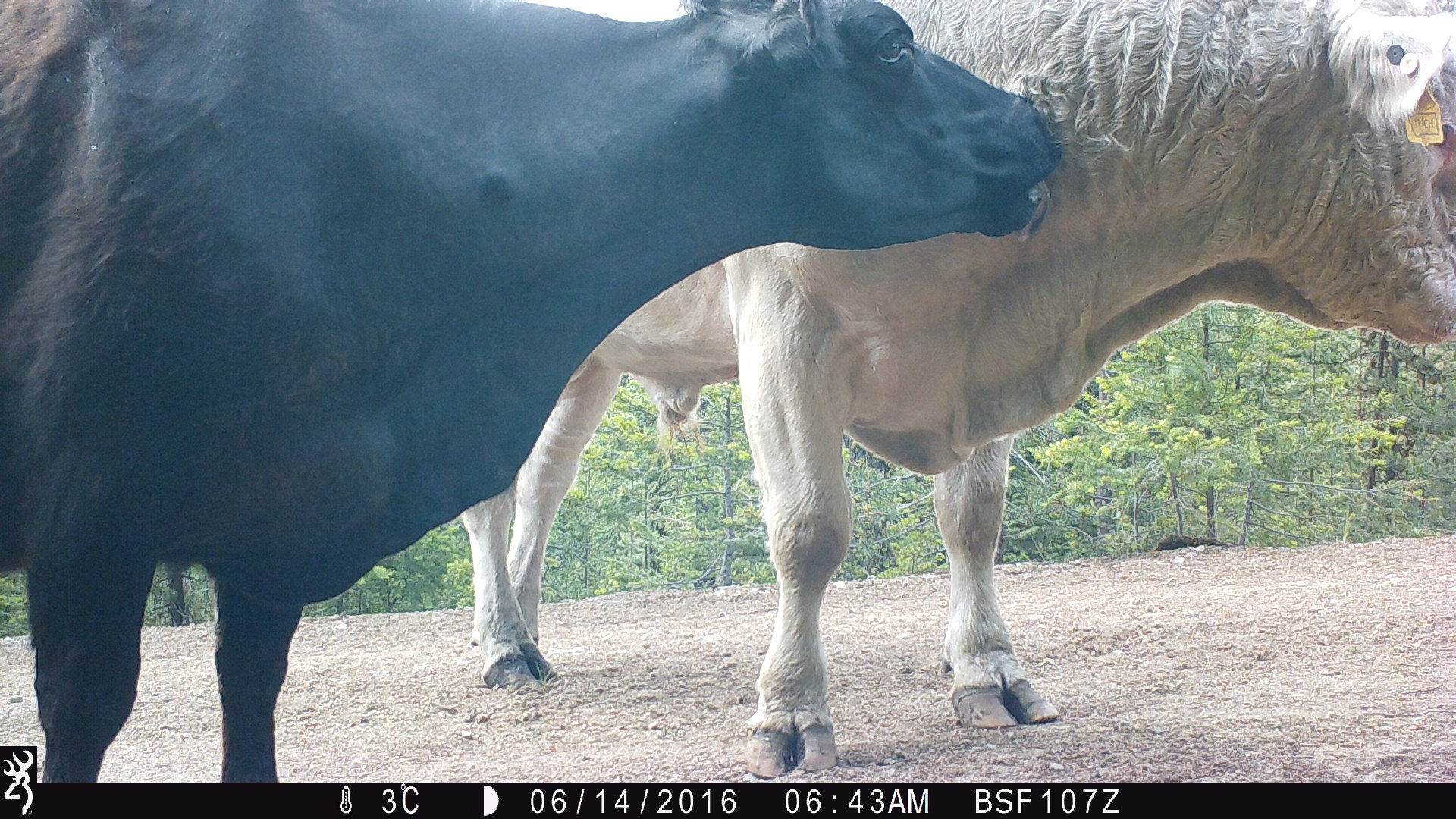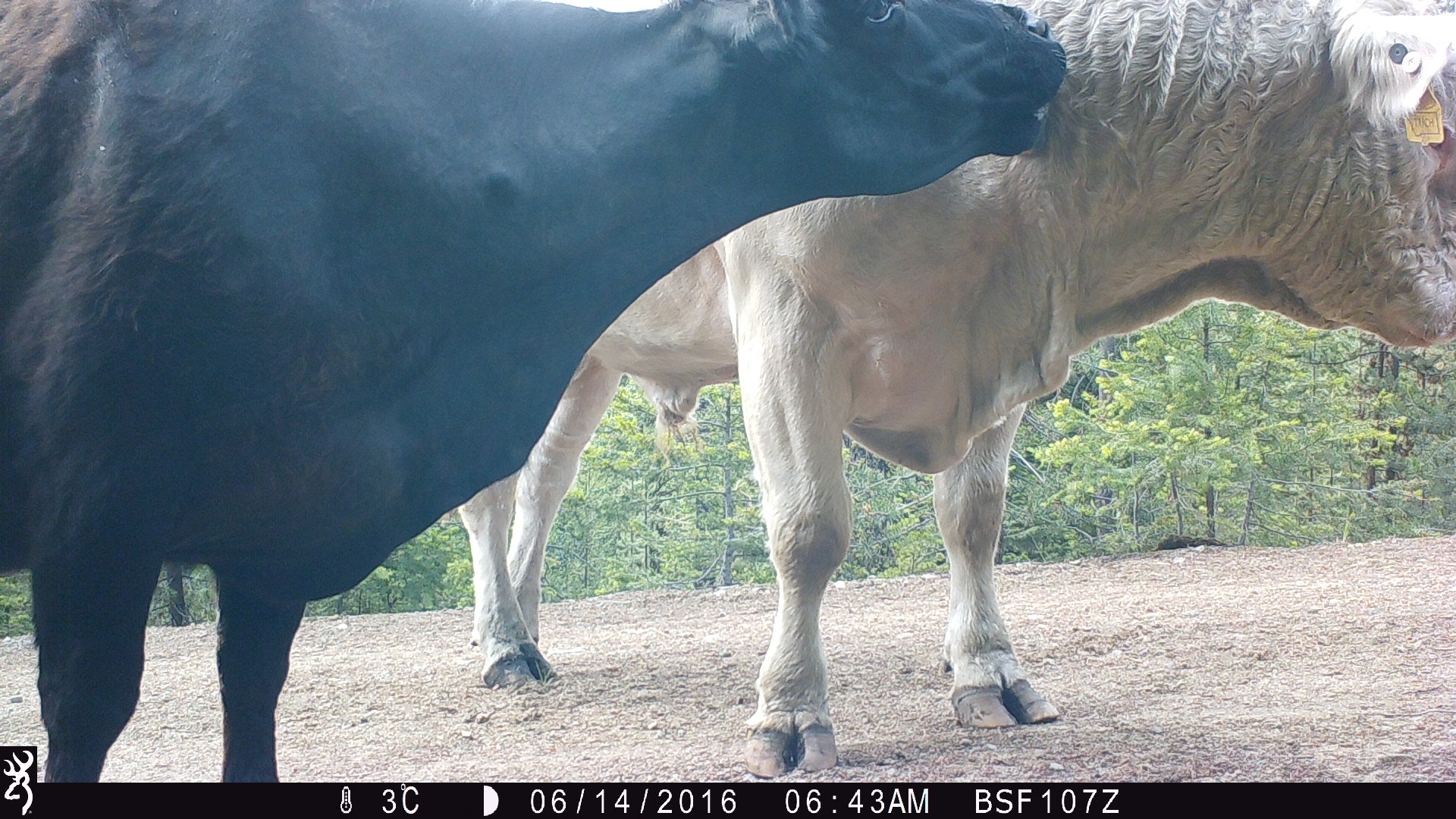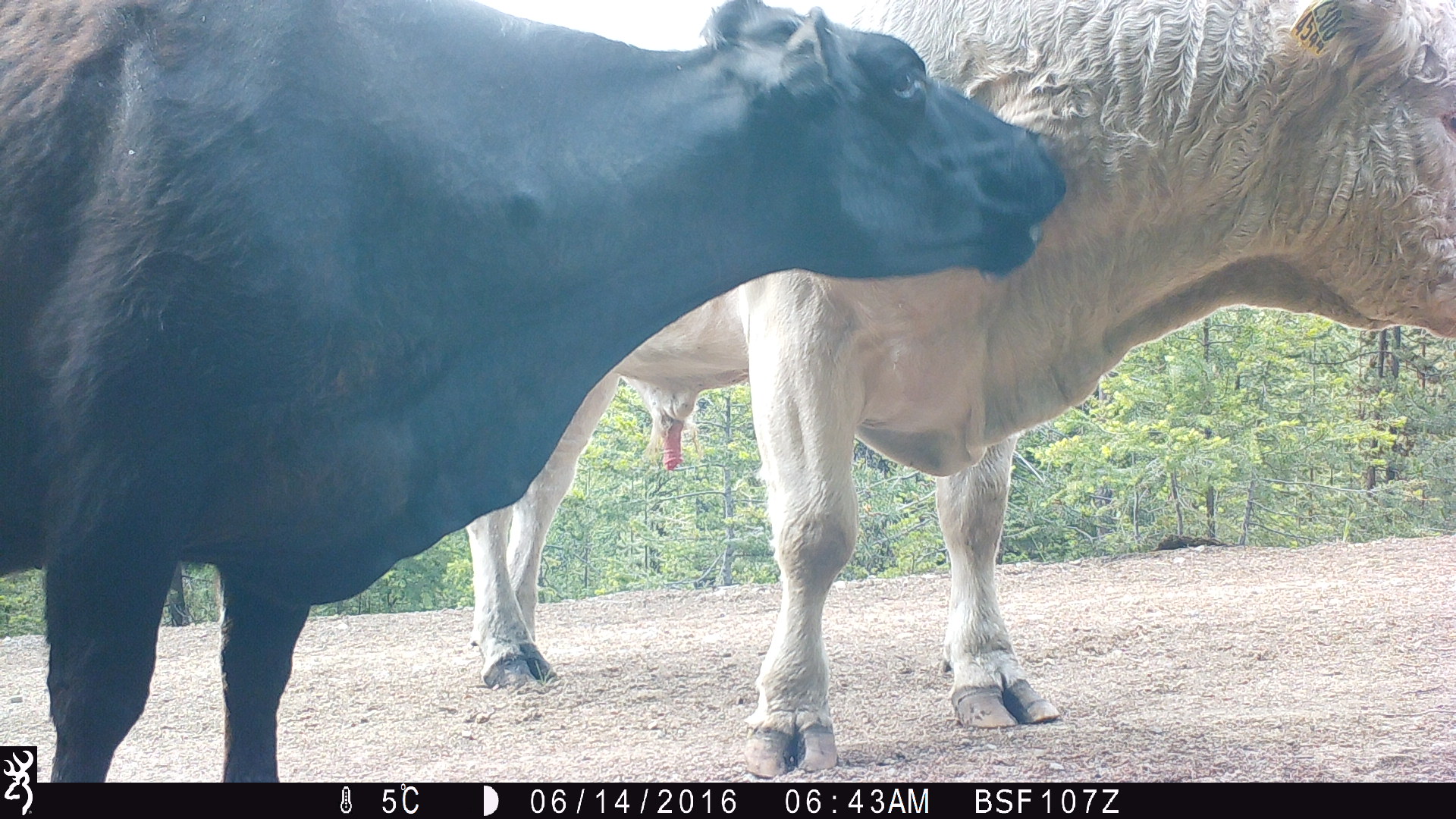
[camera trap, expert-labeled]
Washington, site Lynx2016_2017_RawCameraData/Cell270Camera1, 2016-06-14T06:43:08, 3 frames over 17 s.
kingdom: Animalia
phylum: Chordata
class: Mammalia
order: Artiodactyla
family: Bovidae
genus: Bos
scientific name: Bos taurus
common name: domestic cattle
Domestic cattle (Bos taurus). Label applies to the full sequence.